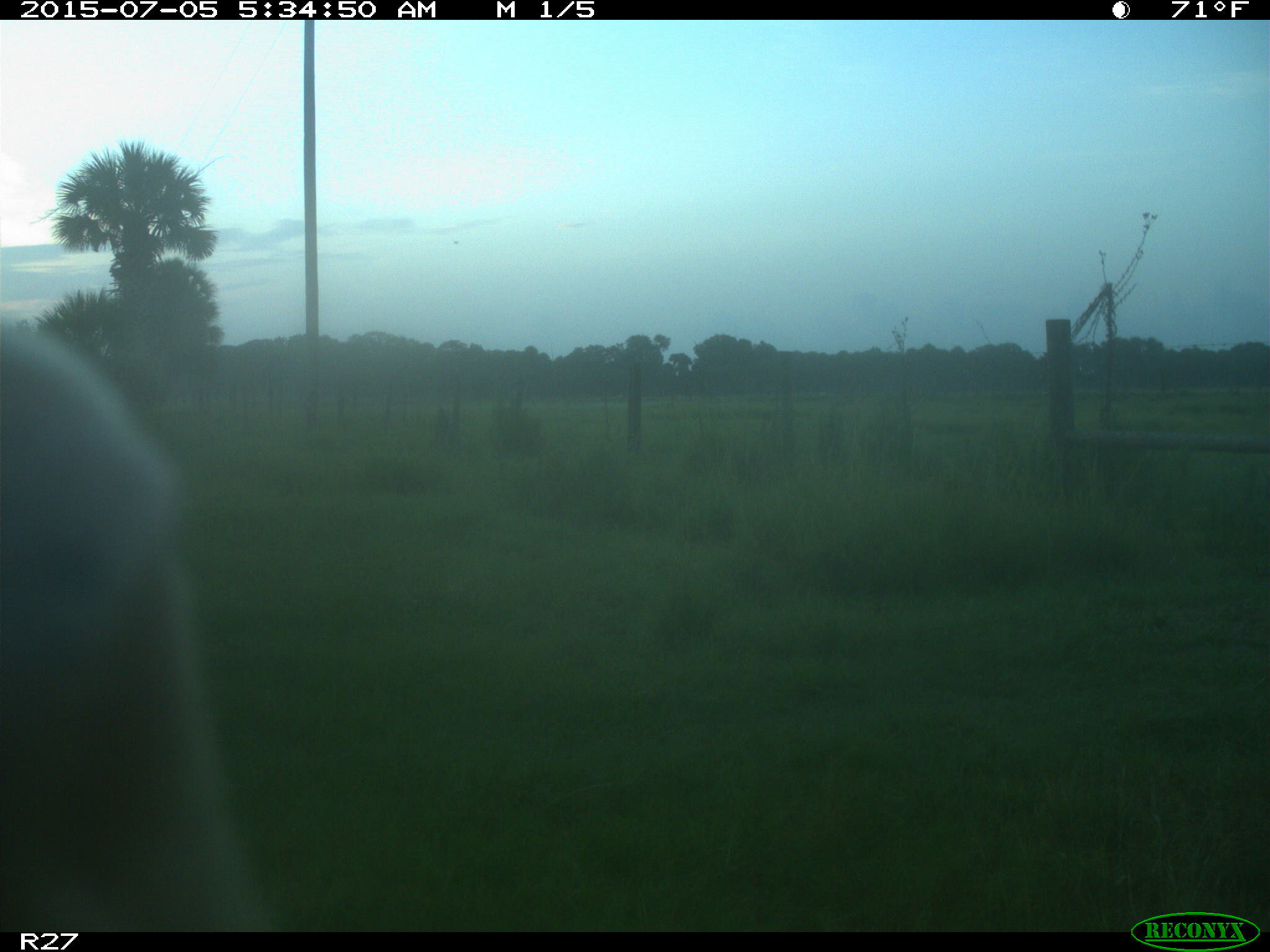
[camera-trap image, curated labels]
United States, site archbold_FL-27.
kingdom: Animalia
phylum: Chordata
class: Mammalia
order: Artiodactyla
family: Bovidae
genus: Bos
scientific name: Bos taurus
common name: domestic cow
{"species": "Bos taurus (domestic cow)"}